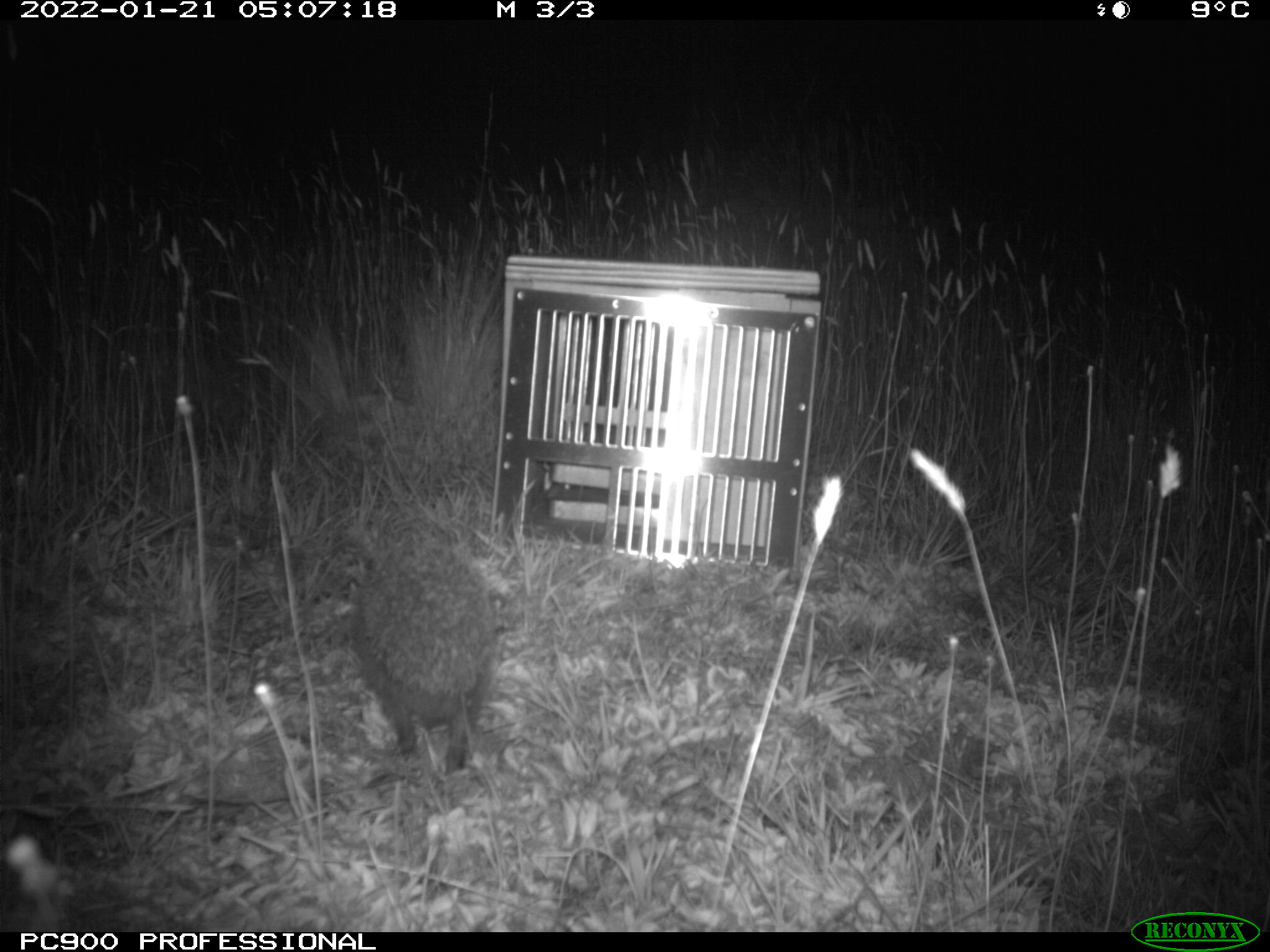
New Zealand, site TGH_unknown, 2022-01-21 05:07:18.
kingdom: Animalia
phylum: Chordata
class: Mammalia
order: Eulipotyphla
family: Erinaceidae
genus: Erinaceus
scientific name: Erinaceus europaeus europaeus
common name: european hedgehog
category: hedgehog